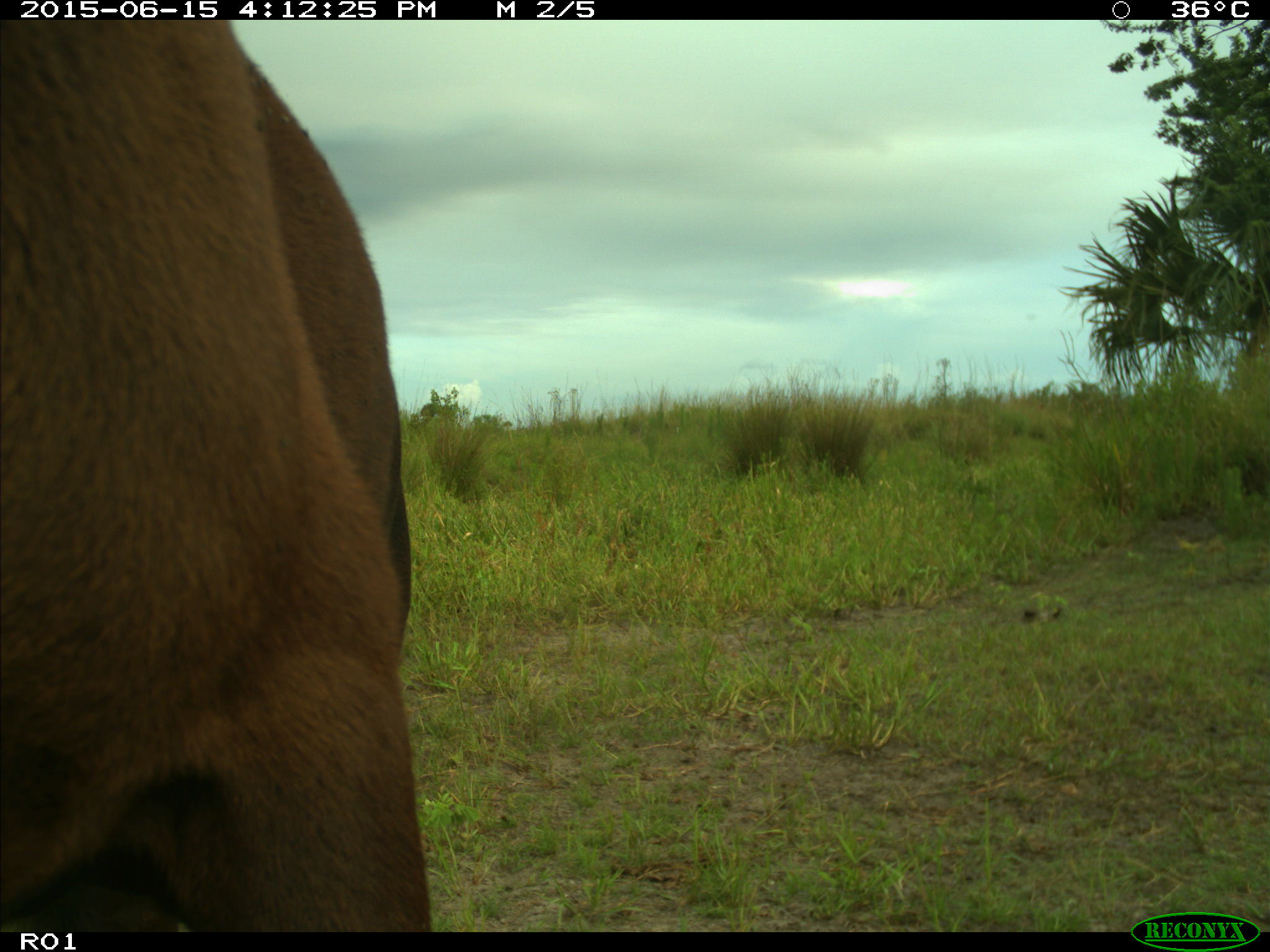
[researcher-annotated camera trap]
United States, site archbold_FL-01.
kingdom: Animalia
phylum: Chordata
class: Mammalia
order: Artiodactyla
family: Bovidae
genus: Bos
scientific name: Bos taurus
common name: domestic cow